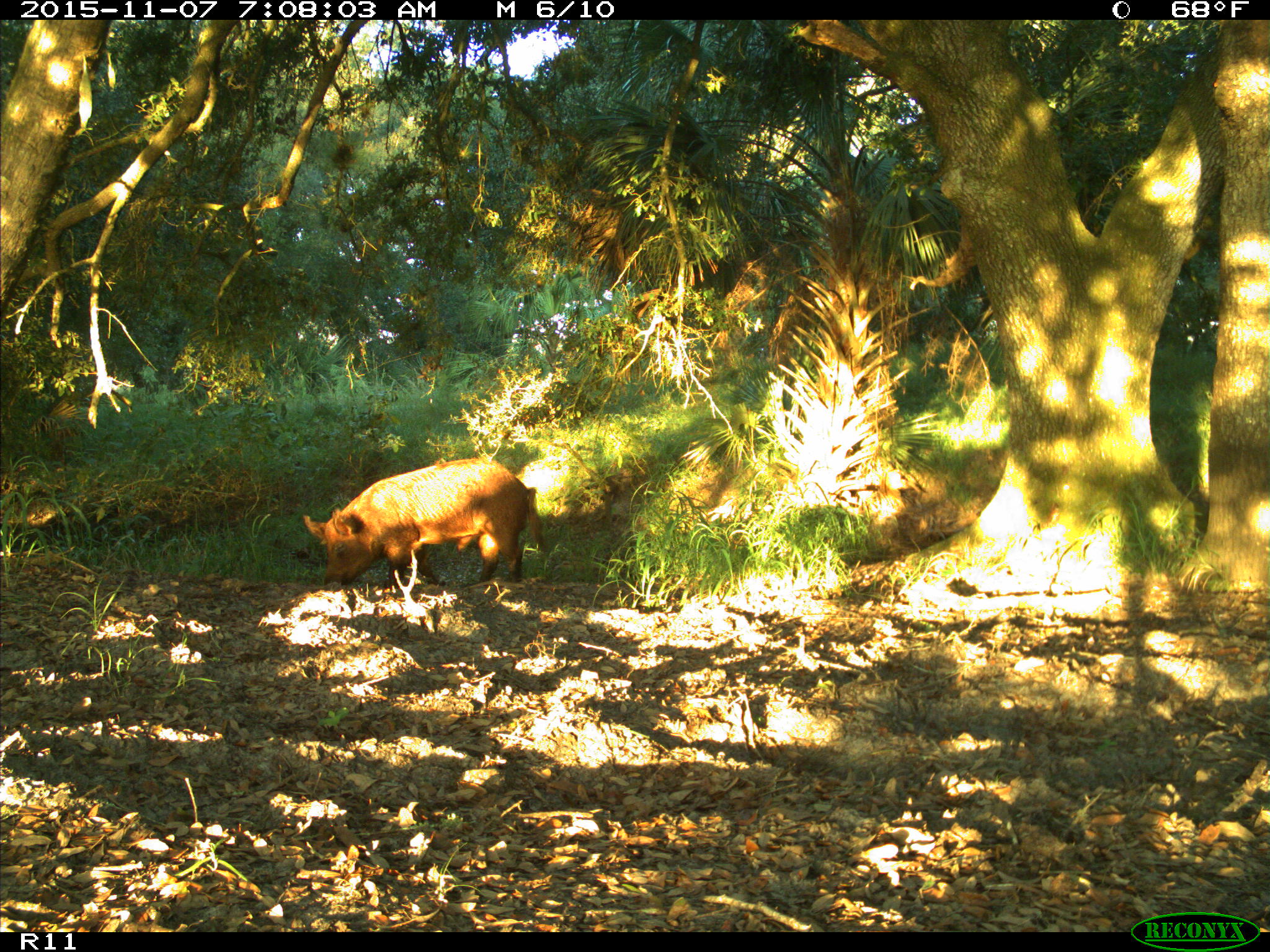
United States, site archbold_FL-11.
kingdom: Animalia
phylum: Chordata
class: Mammalia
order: Artiodactyla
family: Suidae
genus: Sus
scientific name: Sus scrofa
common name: wild boar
Sus scrofa (wild boar).